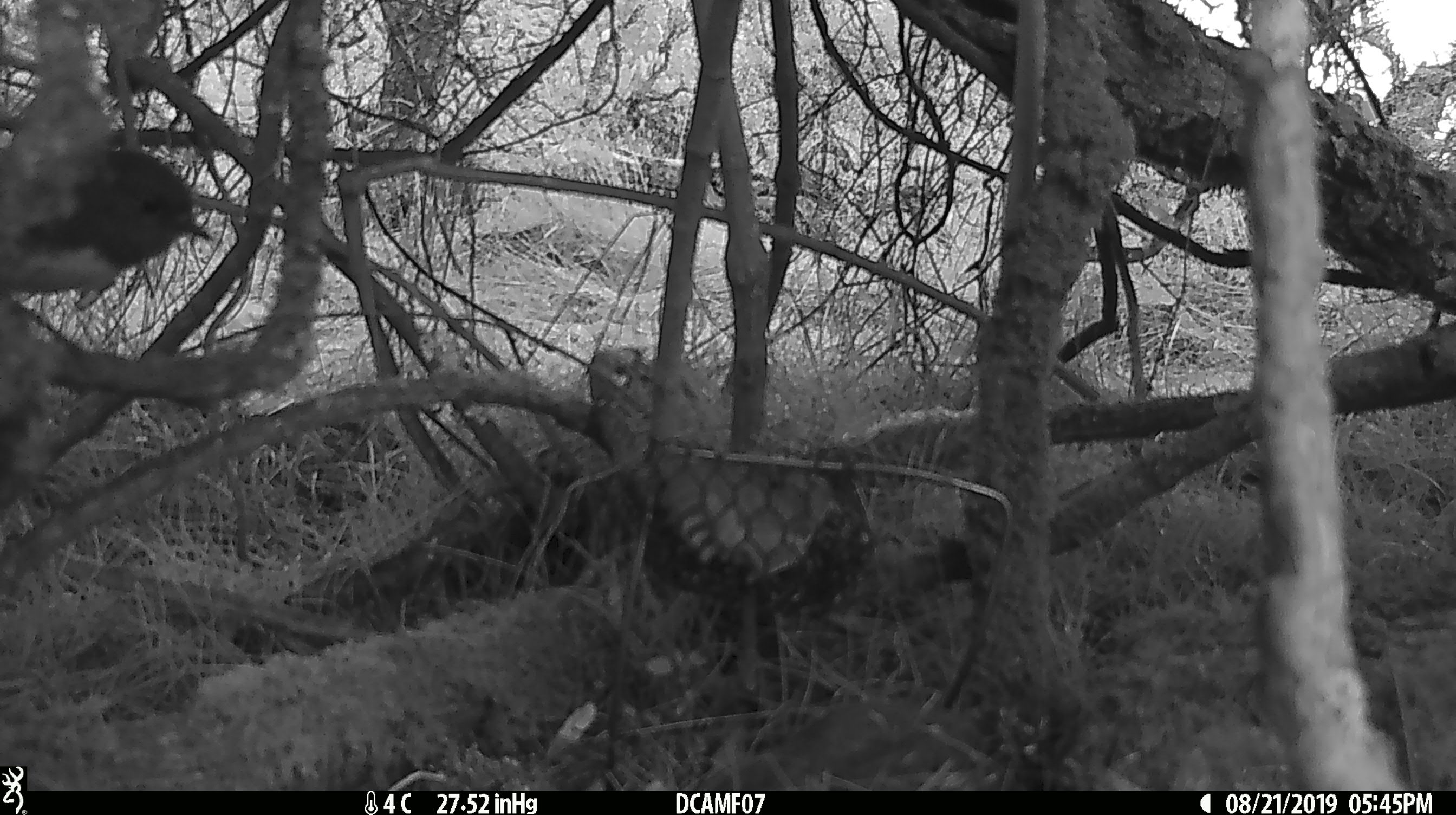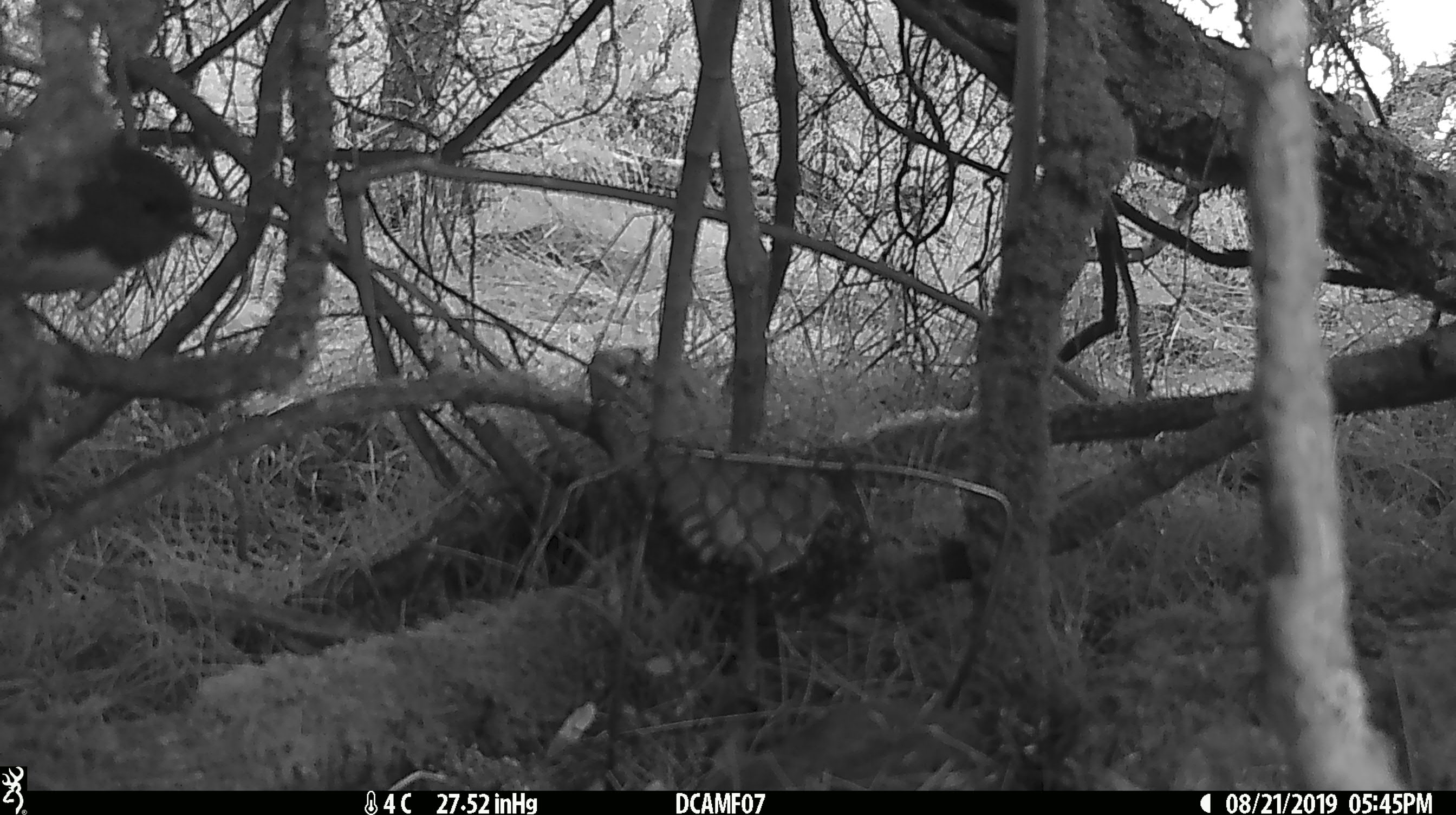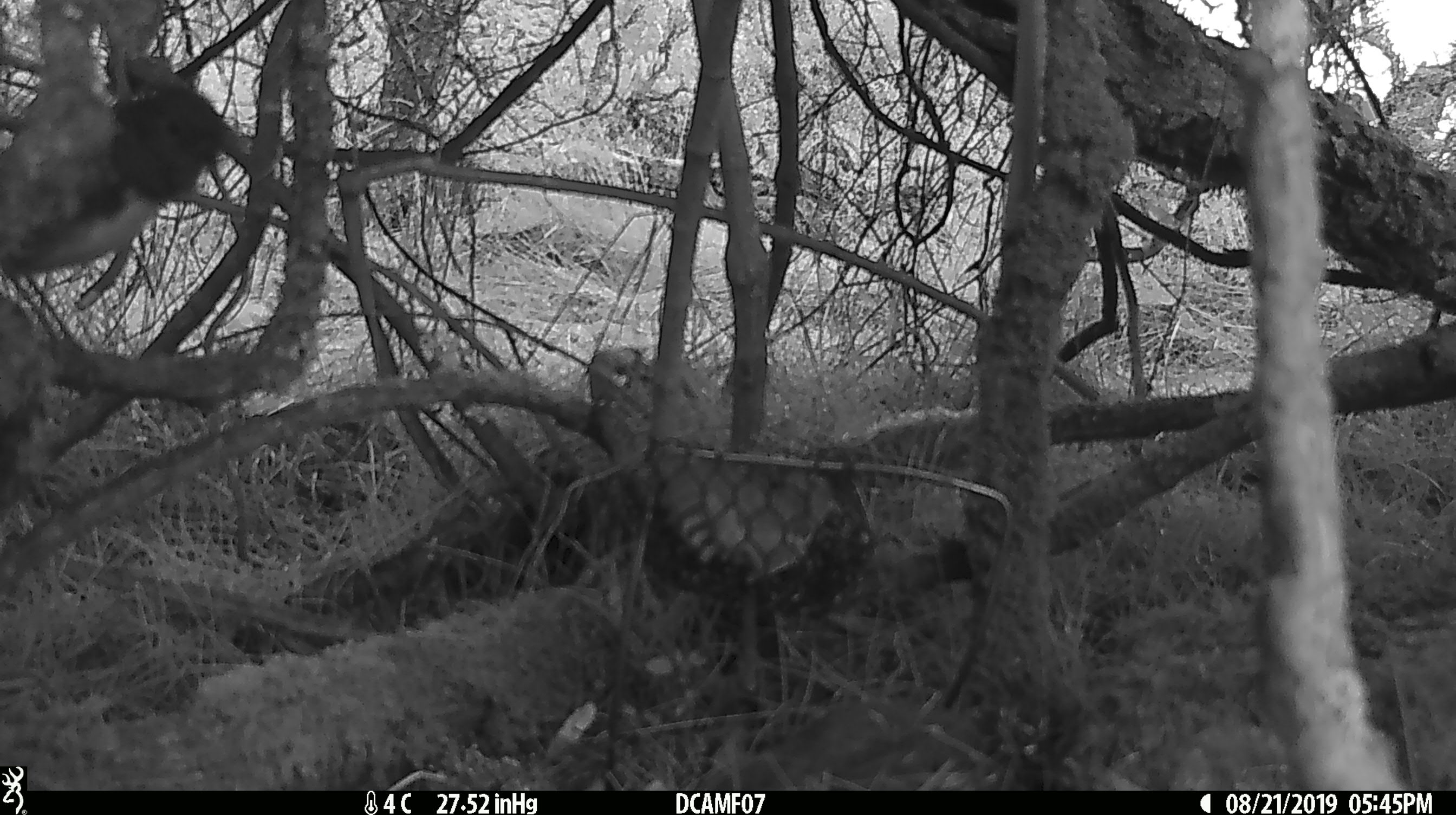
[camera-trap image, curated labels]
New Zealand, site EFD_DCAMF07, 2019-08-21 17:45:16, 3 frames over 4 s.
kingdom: Animalia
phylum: Chordata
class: Aves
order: Passeriformes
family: Petroicidae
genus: Petroica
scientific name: Petroica australis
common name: new zealand robin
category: robin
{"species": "robin (new zealand robin) (Petroica australis)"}